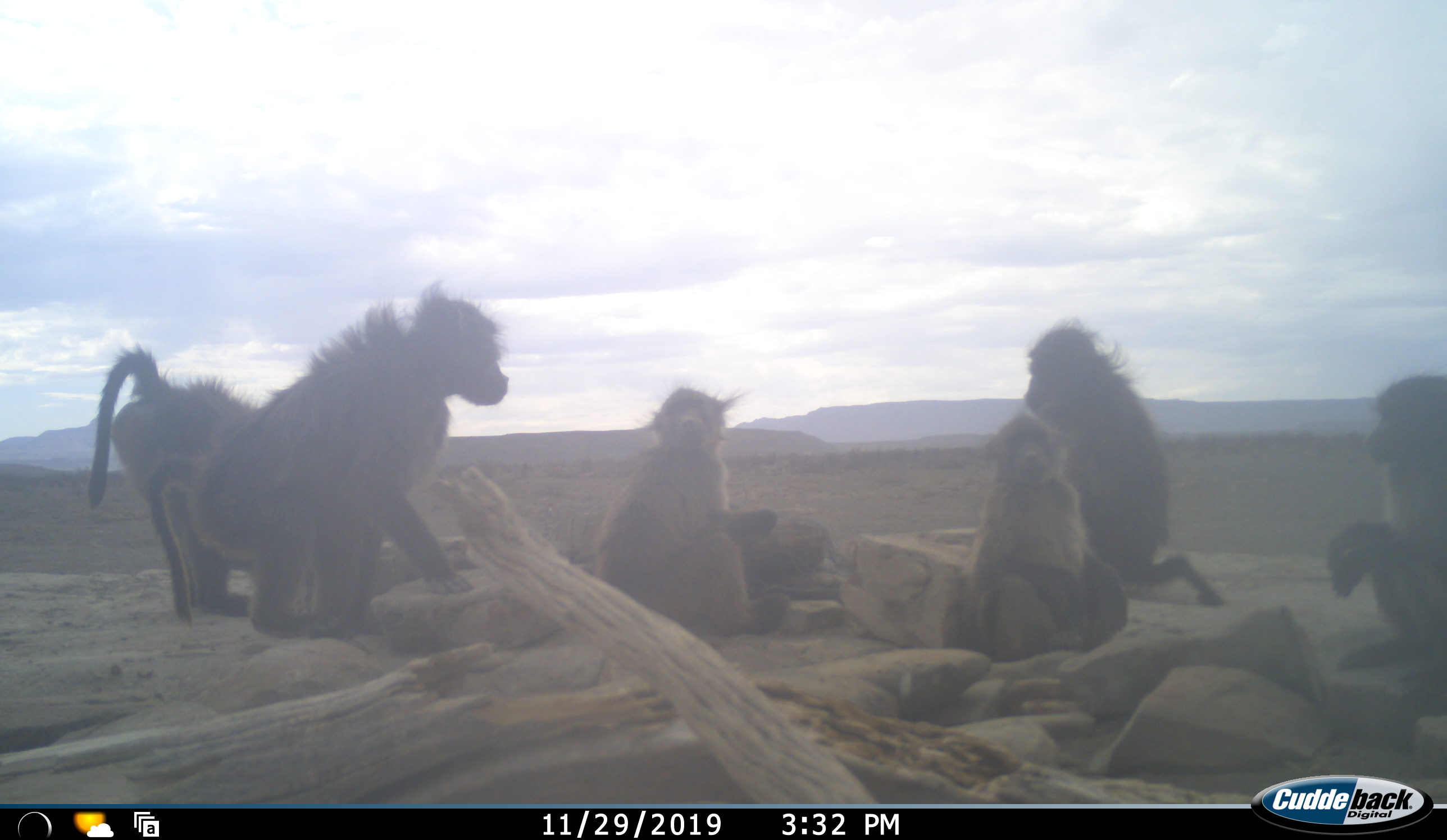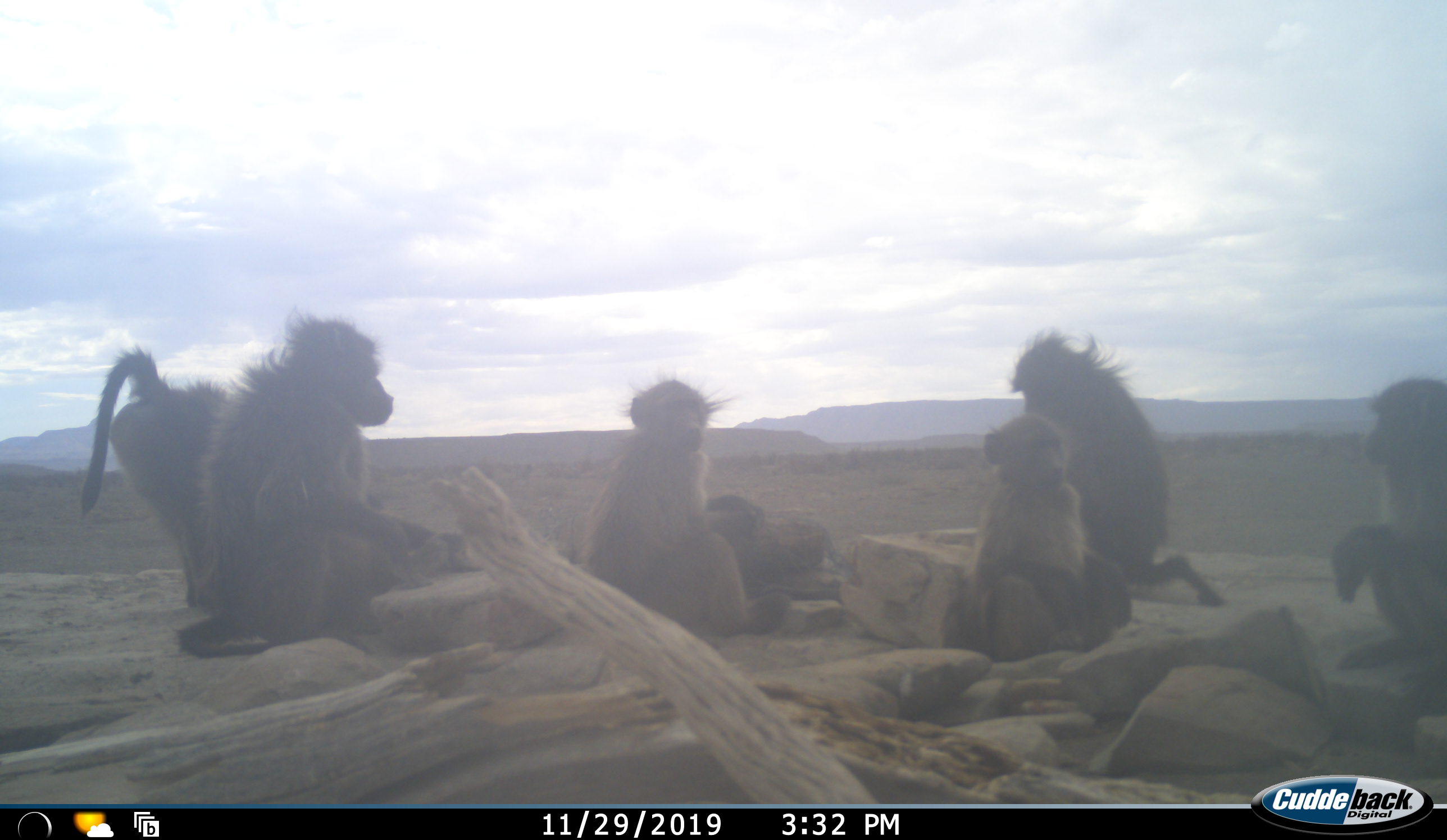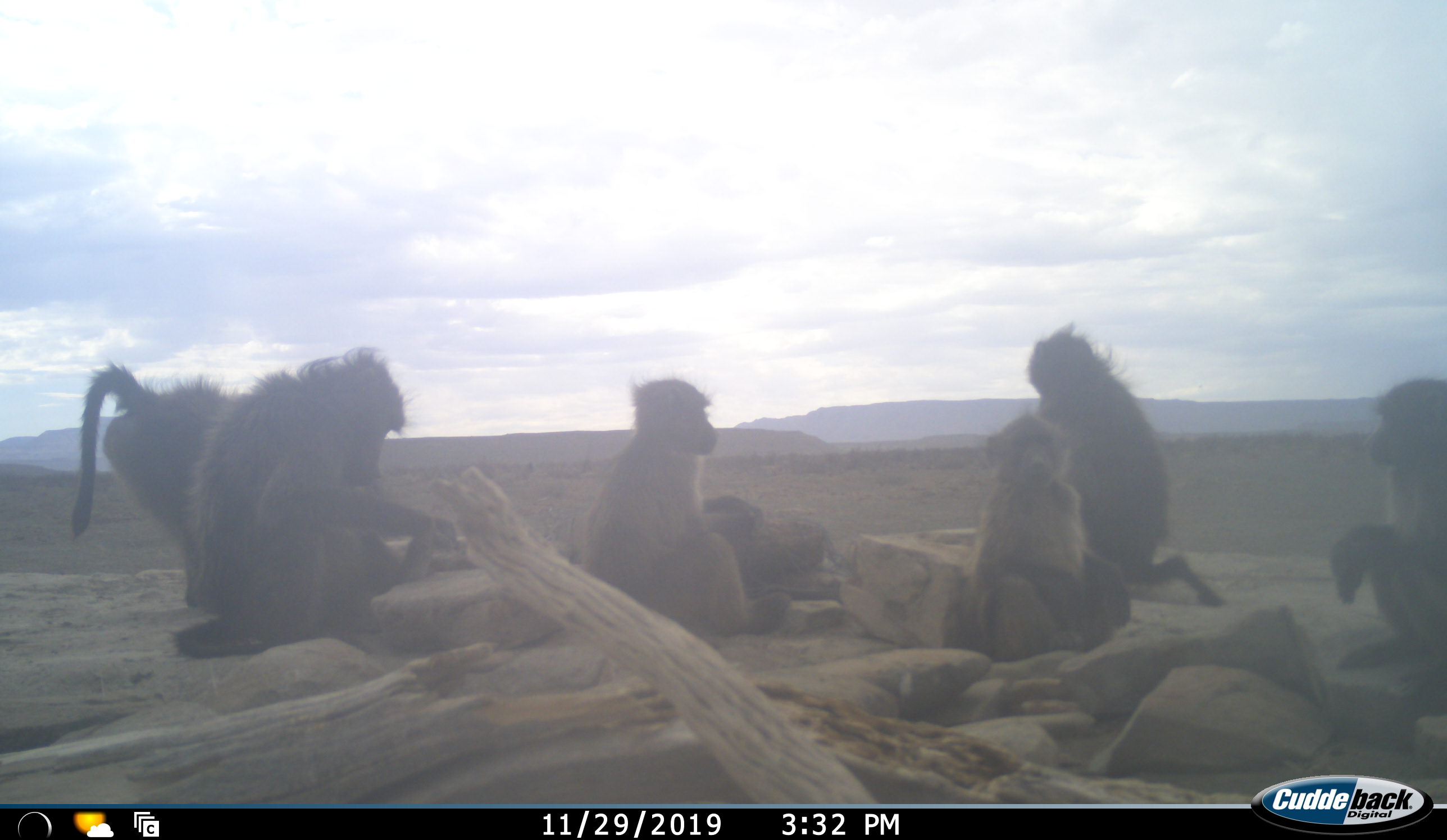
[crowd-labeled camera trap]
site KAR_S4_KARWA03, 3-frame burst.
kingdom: Animalia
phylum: Chordata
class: Mammalia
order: Primates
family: Cercopithecidae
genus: Papio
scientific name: Papio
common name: baboon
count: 6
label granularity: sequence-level